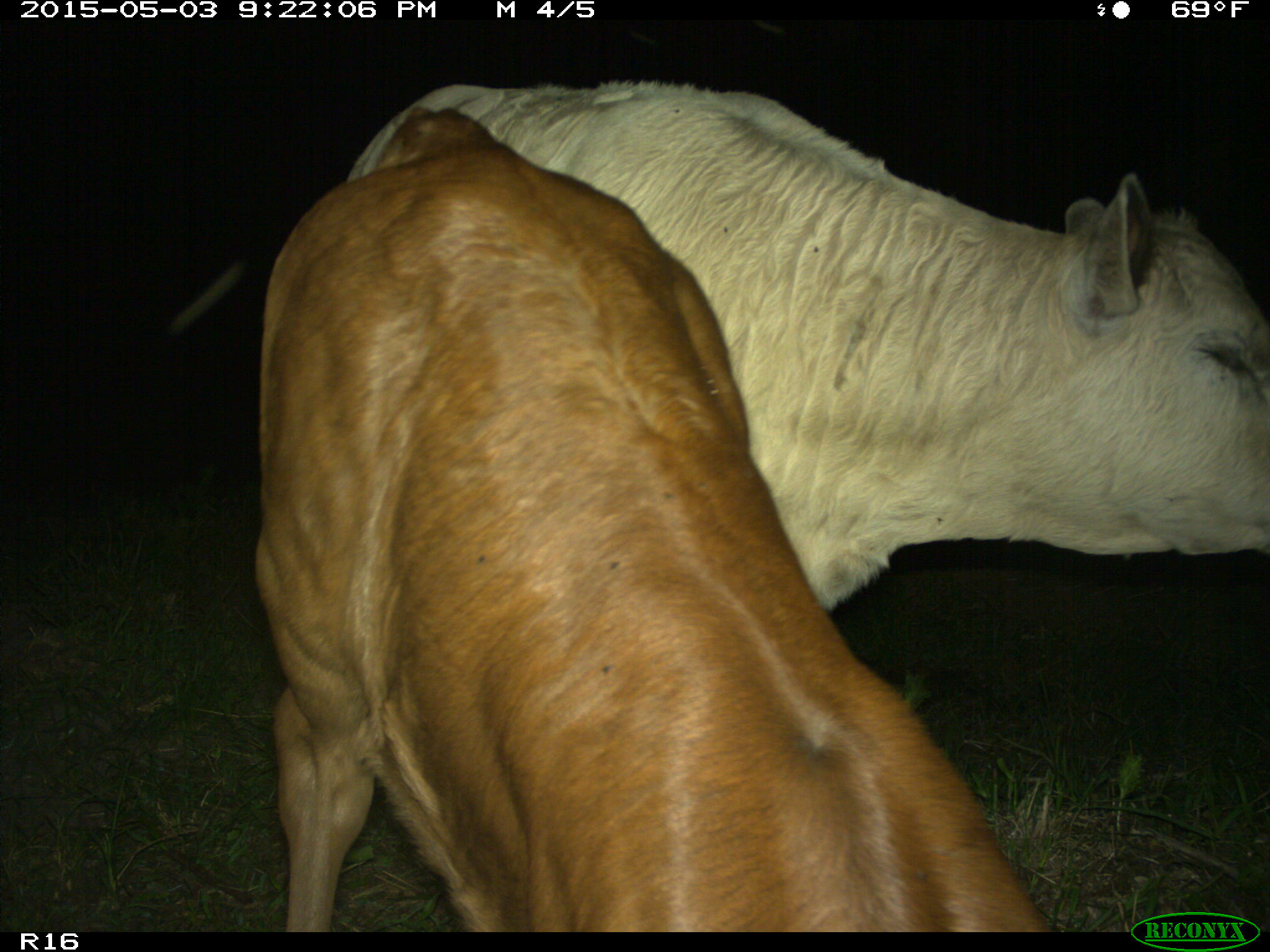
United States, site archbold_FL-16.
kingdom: Animalia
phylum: Chordata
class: Mammalia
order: Artiodactyla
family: Bovidae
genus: Bos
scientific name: Bos taurus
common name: domestic cow